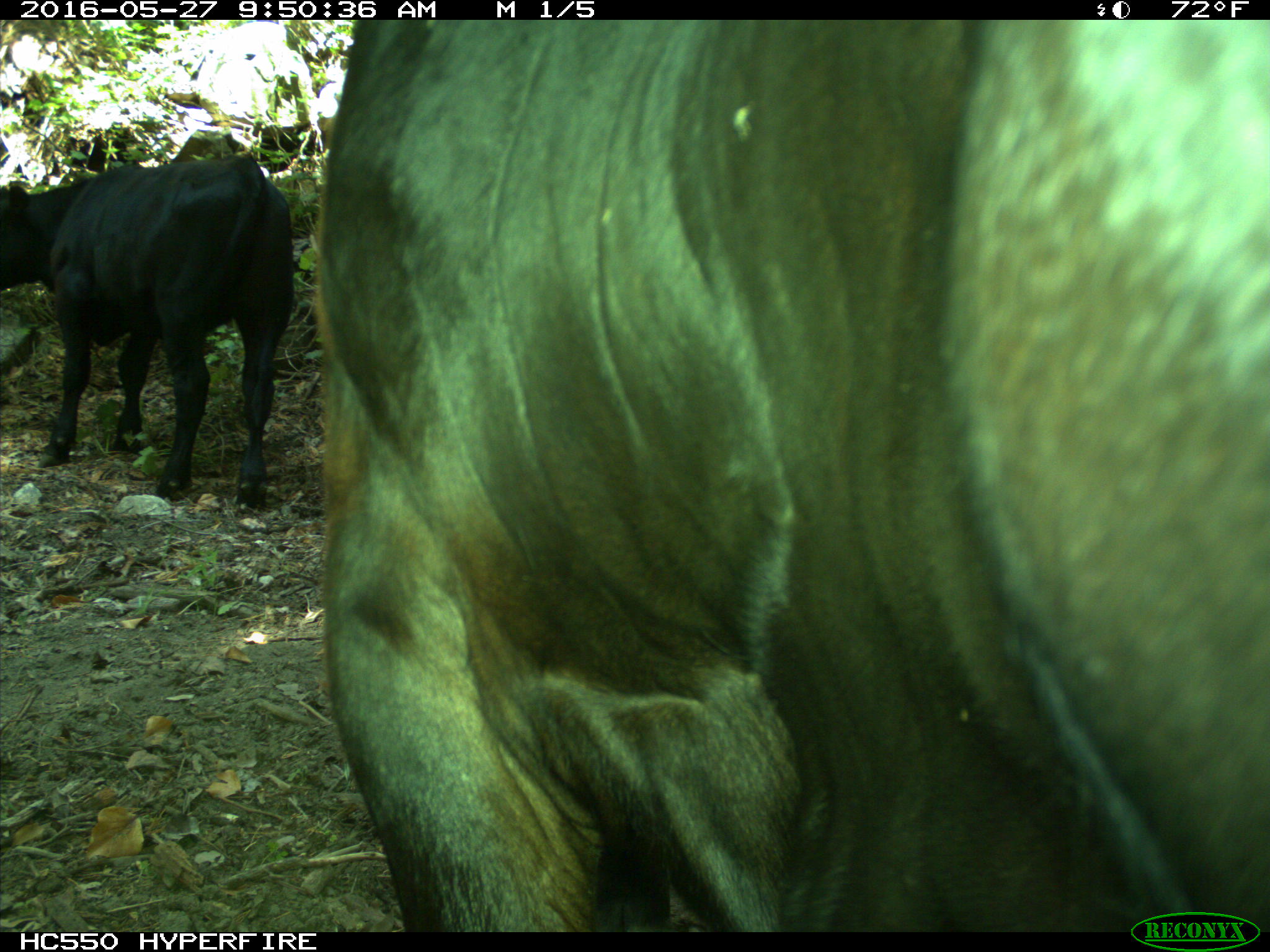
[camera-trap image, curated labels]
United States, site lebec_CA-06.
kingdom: Animalia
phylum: Chordata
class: Mammalia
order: Artiodactyla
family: Bovidae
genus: Bos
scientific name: Bos taurus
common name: domestic cow